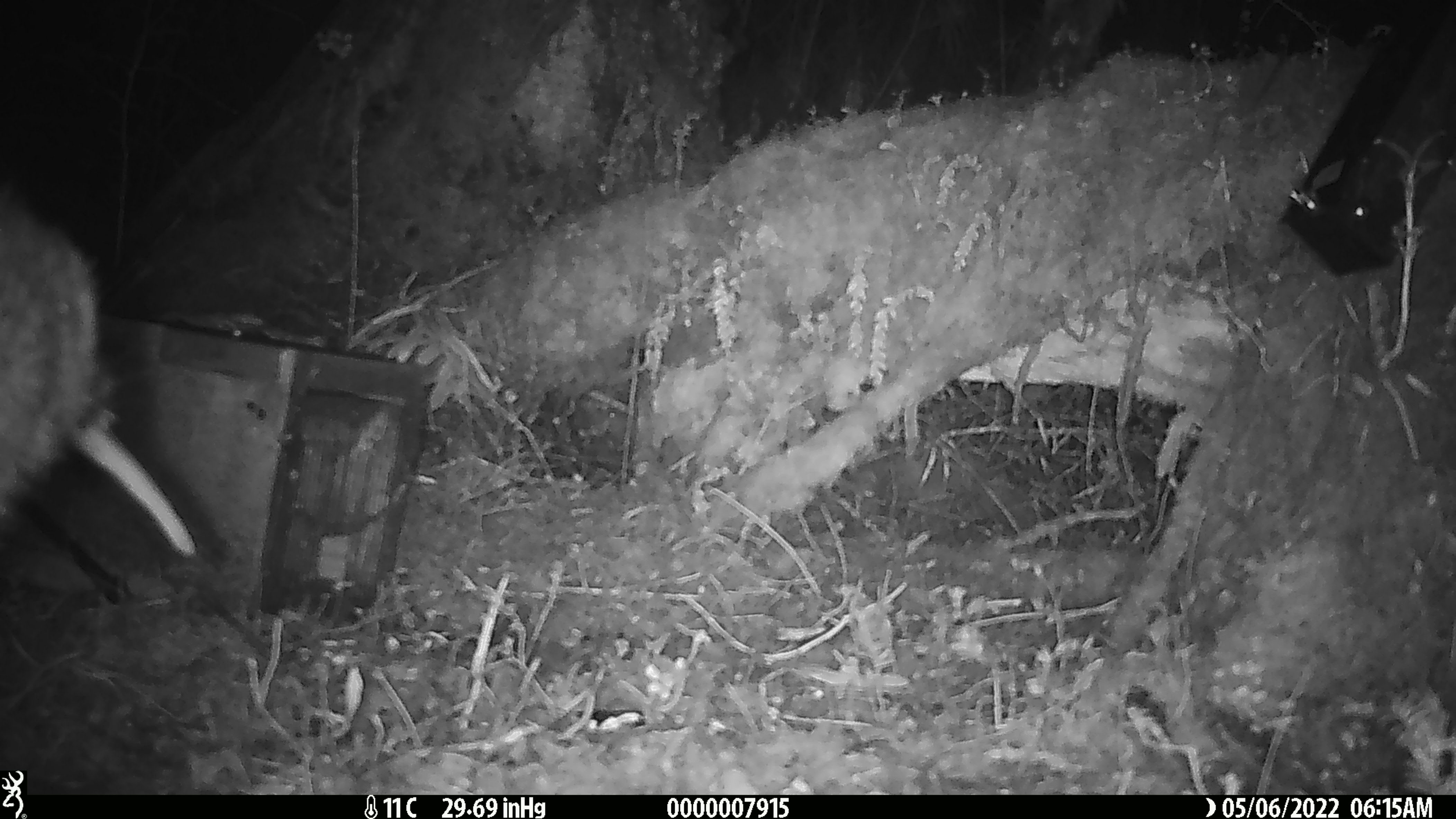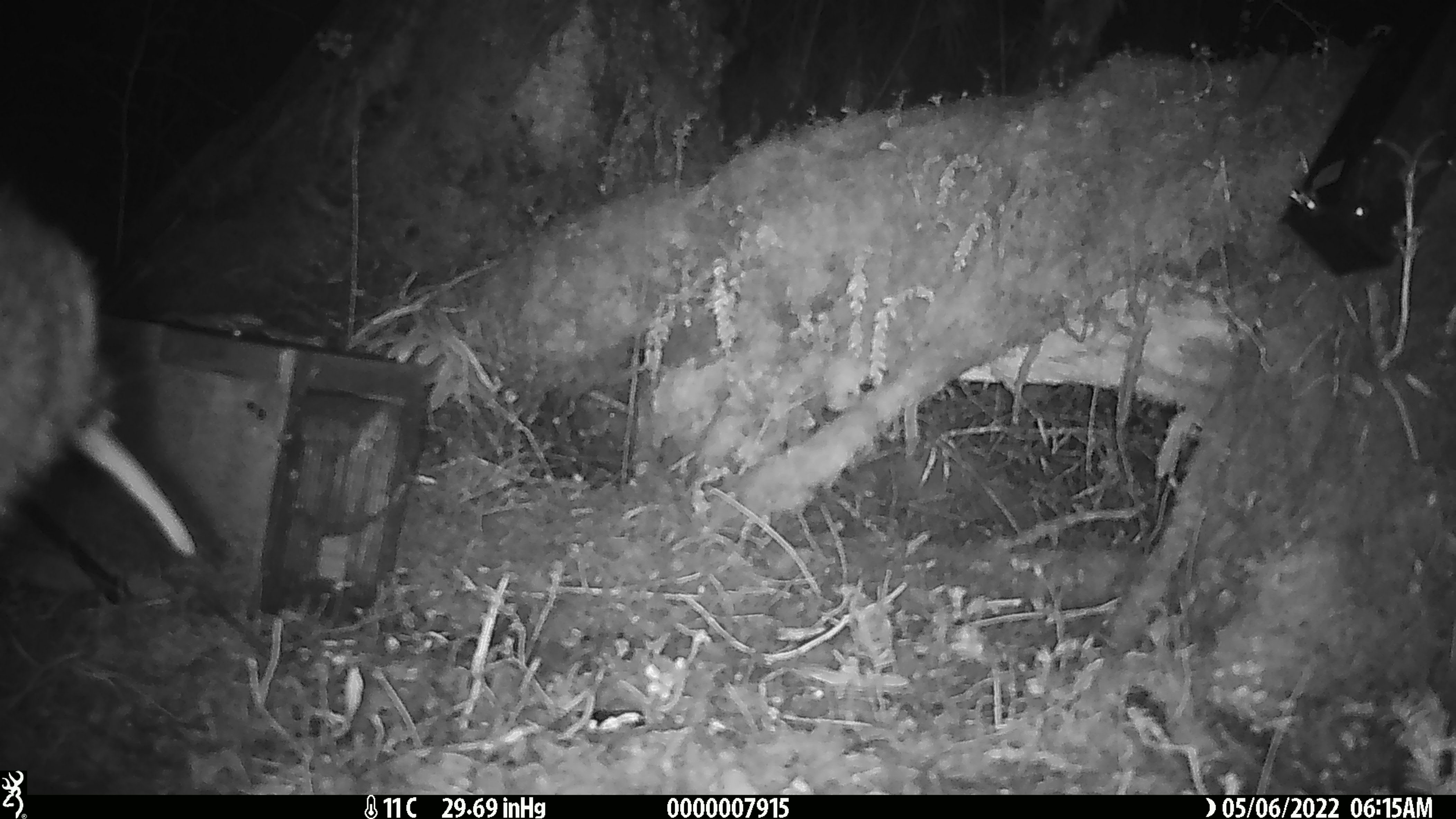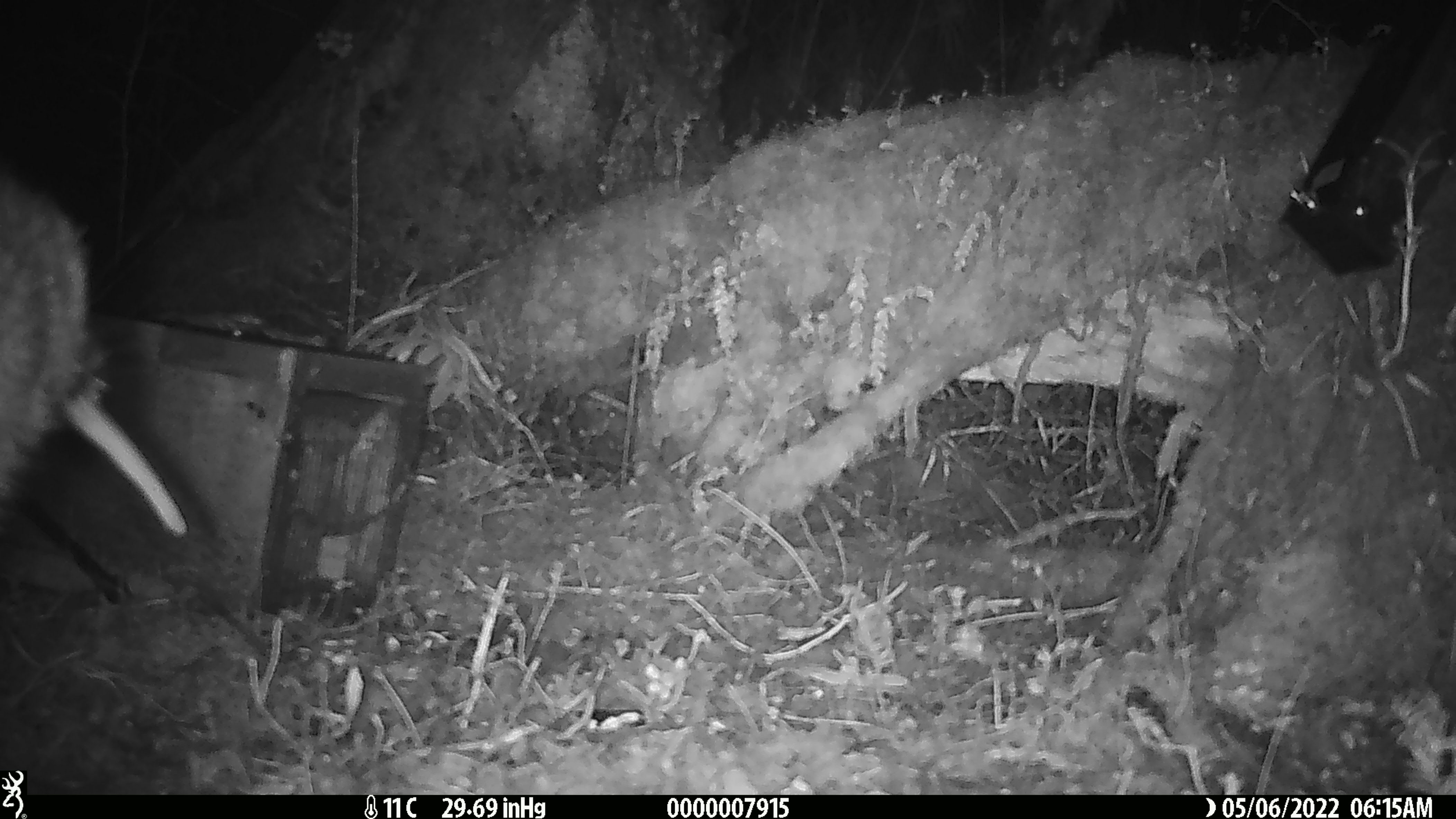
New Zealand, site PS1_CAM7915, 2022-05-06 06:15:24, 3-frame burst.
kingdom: Animalia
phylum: Chordata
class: Aves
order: Apterygiformes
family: Apterygidae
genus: Apteryx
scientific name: Apteryx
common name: kiwi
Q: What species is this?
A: Kiwi (Apteryx).